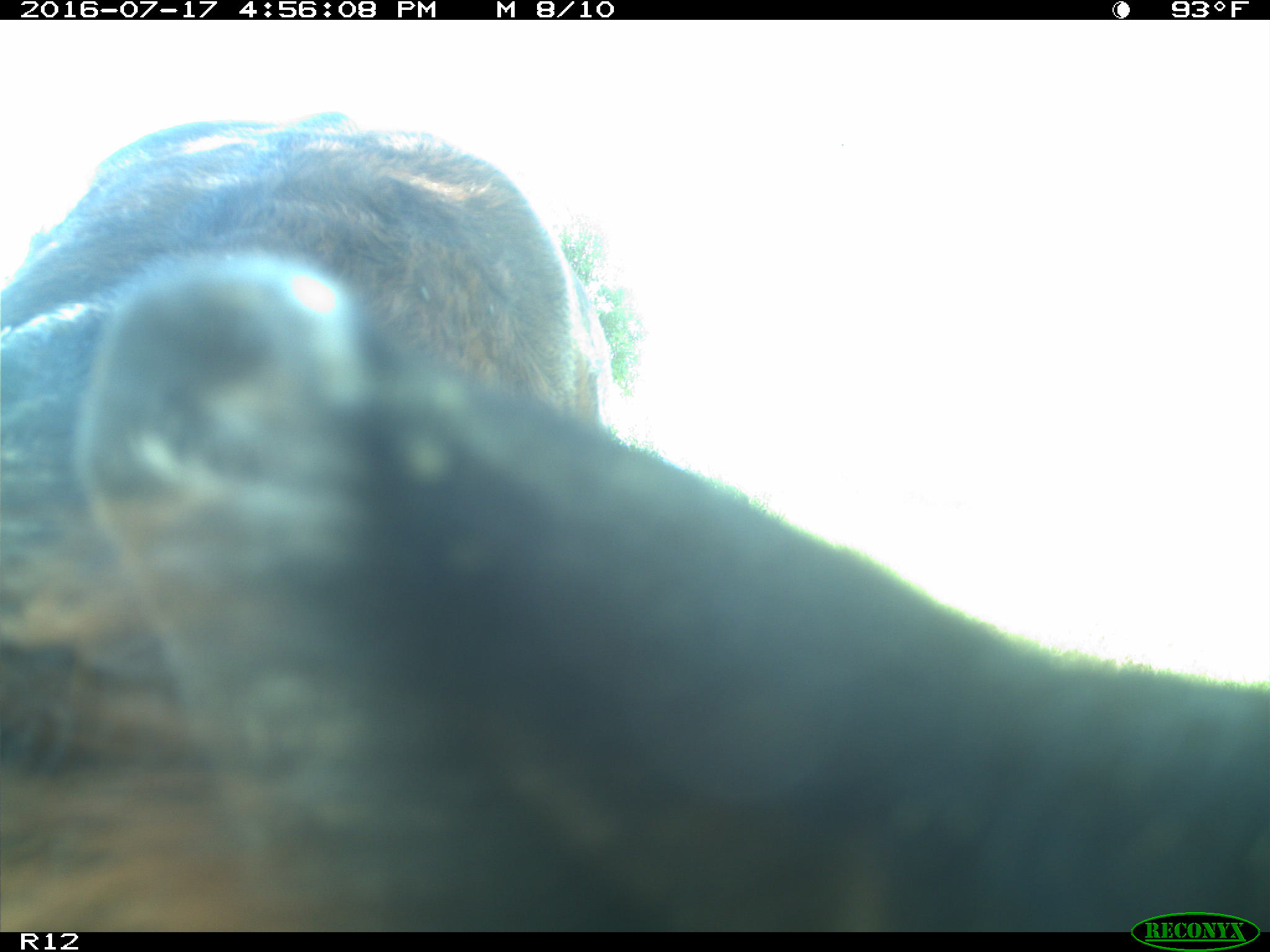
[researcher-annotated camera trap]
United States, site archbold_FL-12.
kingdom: Animalia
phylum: Chordata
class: Mammalia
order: Artiodactyla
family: Bovidae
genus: Bos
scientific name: Bos taurus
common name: domestic cow